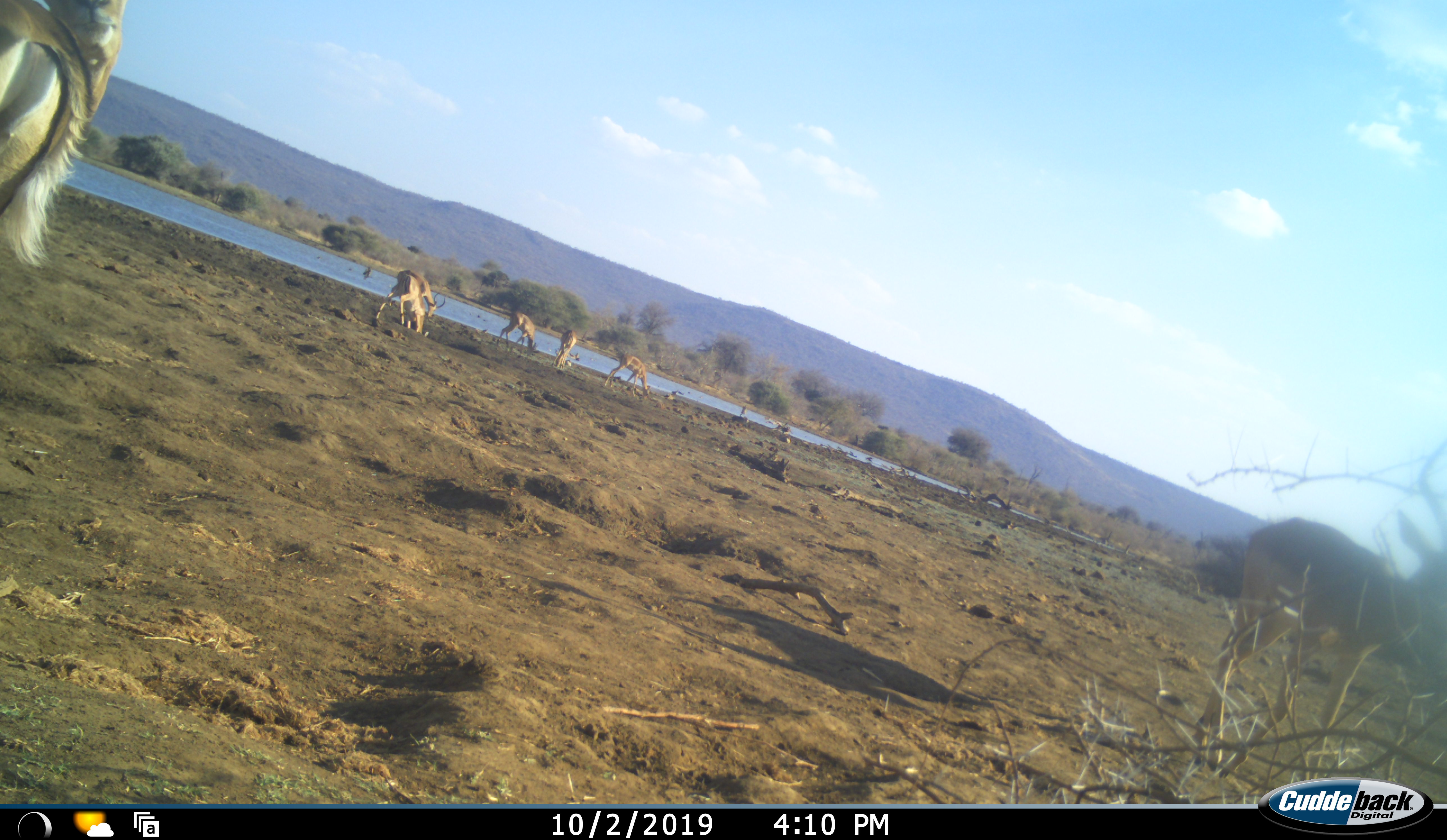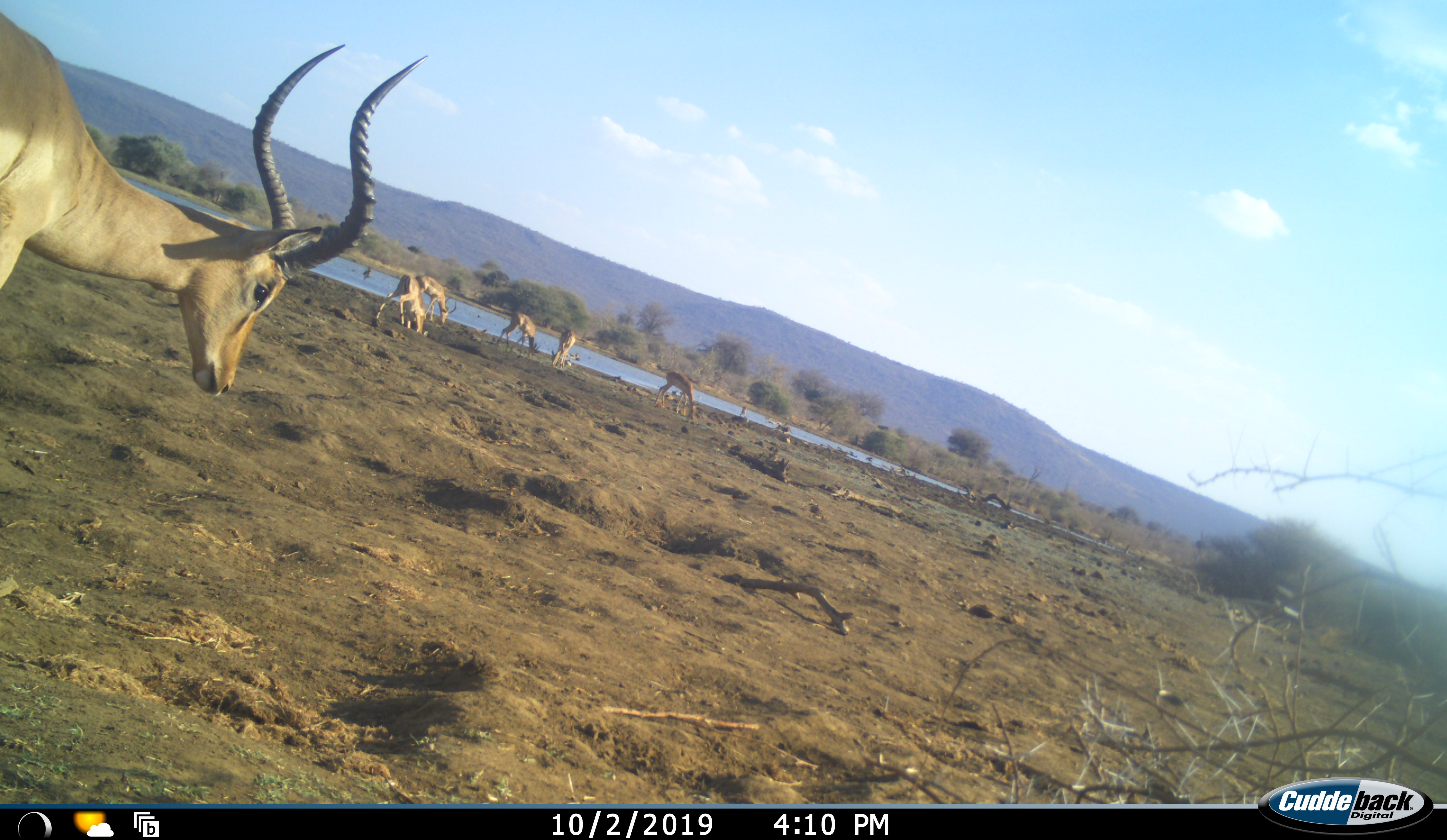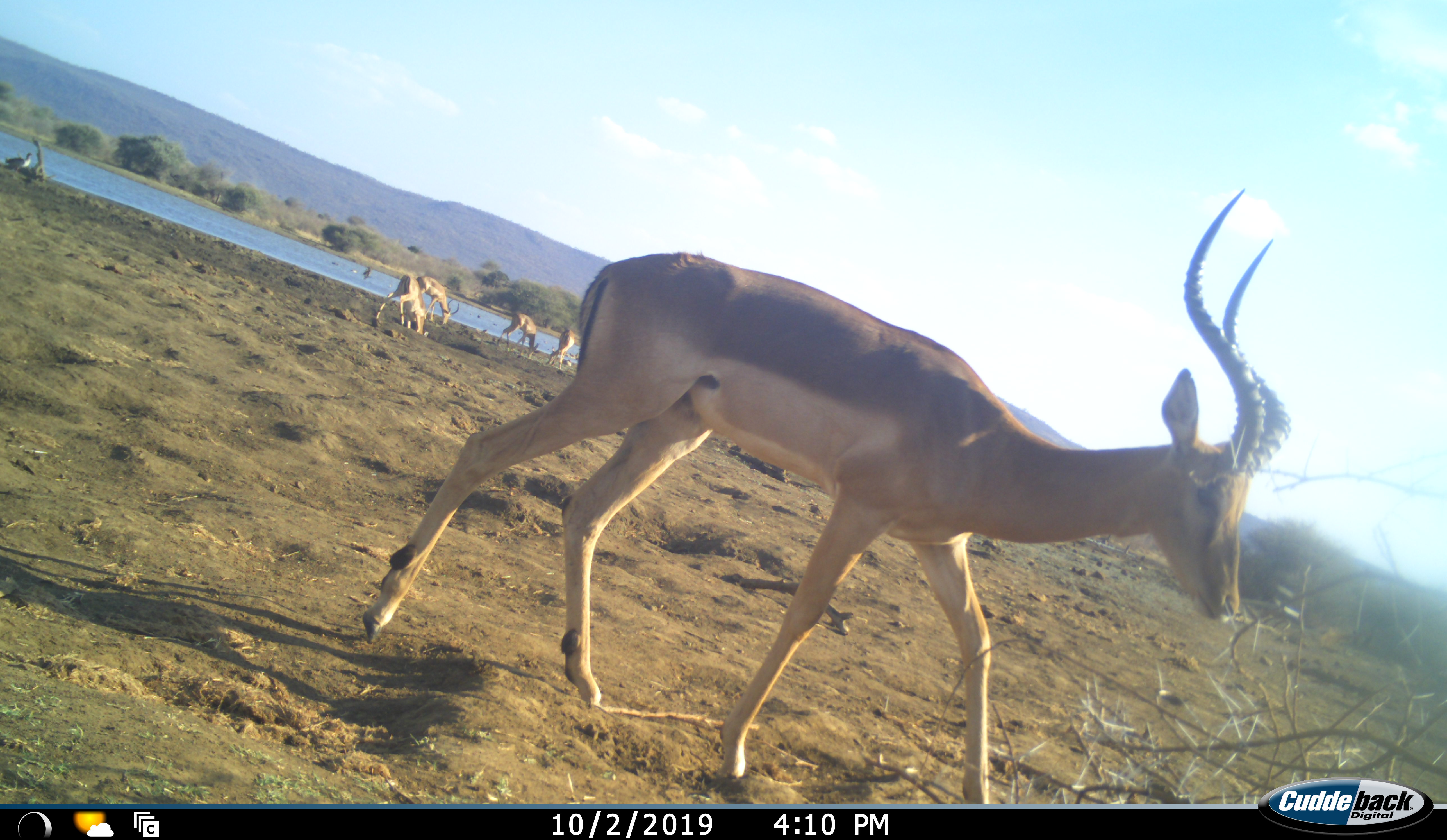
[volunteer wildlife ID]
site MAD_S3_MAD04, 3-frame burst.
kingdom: Animalia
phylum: Chordata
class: Mammalia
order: Artiodactyla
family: Bovidae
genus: Aepyceros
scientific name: Aepyceros melampus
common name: impala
Impala (Aepyceros melampus), count 7. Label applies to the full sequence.